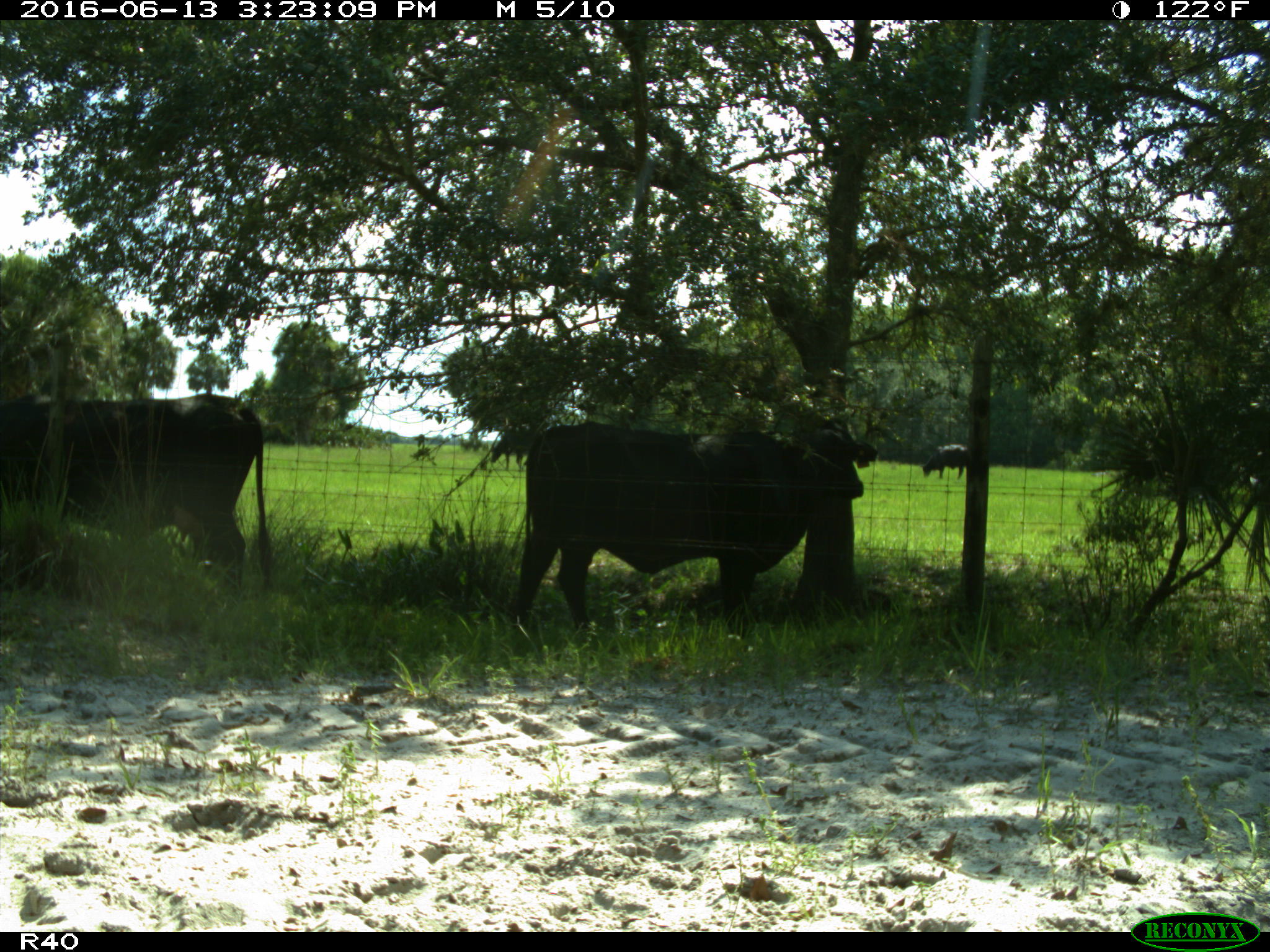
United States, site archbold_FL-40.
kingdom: Animalia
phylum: Chordata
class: Mammalia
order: Artiodactyla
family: Bovidae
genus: Bos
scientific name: Bos taurus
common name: domestic cow